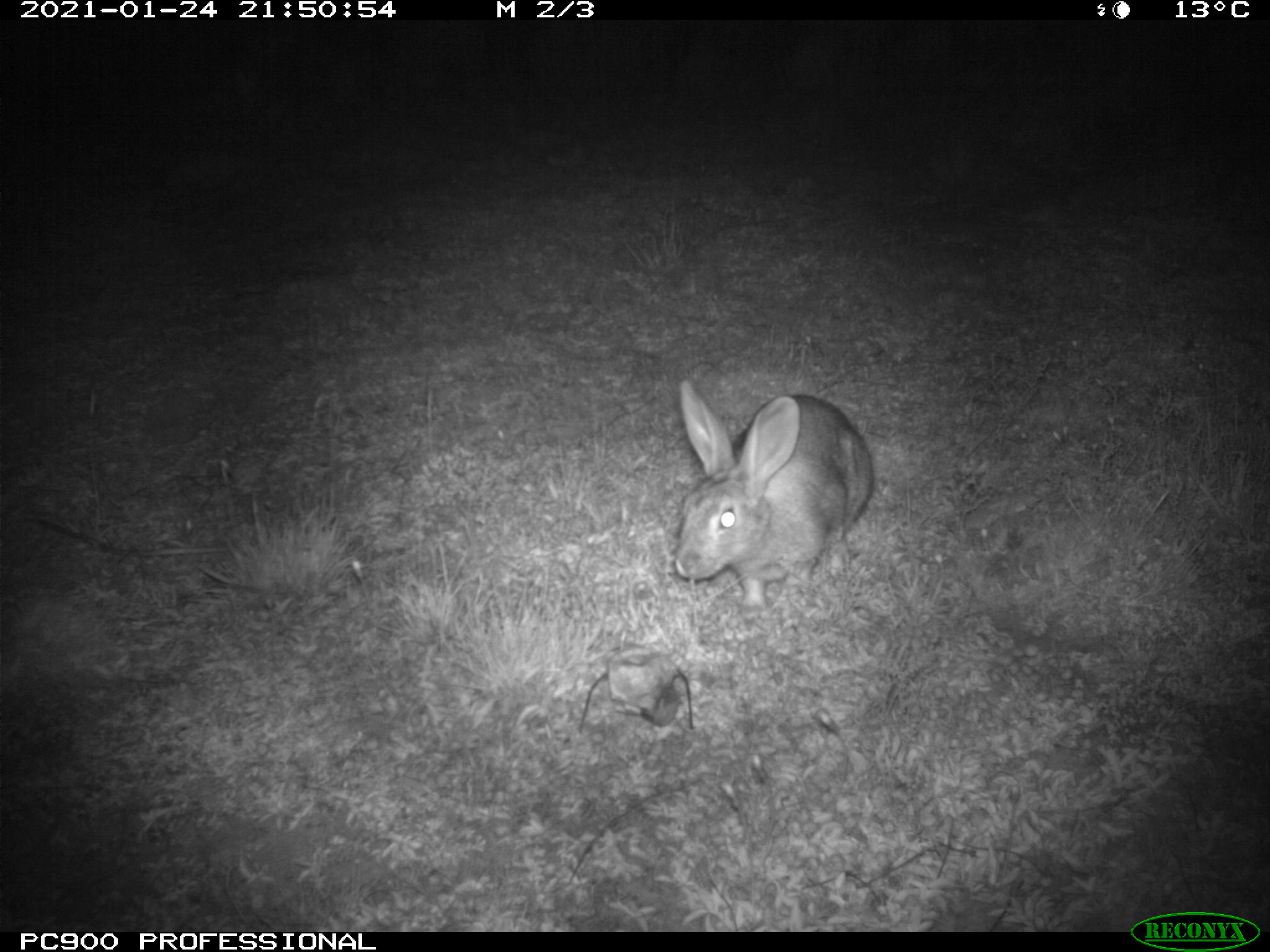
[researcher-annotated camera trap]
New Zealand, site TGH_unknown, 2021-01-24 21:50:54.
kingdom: Animalia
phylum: Chordata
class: Mammalia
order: Lagomorpha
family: Leporidae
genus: Oryctolagus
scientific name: Oryctolagus cuniculus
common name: european rabbit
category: rabbit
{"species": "rabbit (european rabbit) (Oryctolagus cuniculus)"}